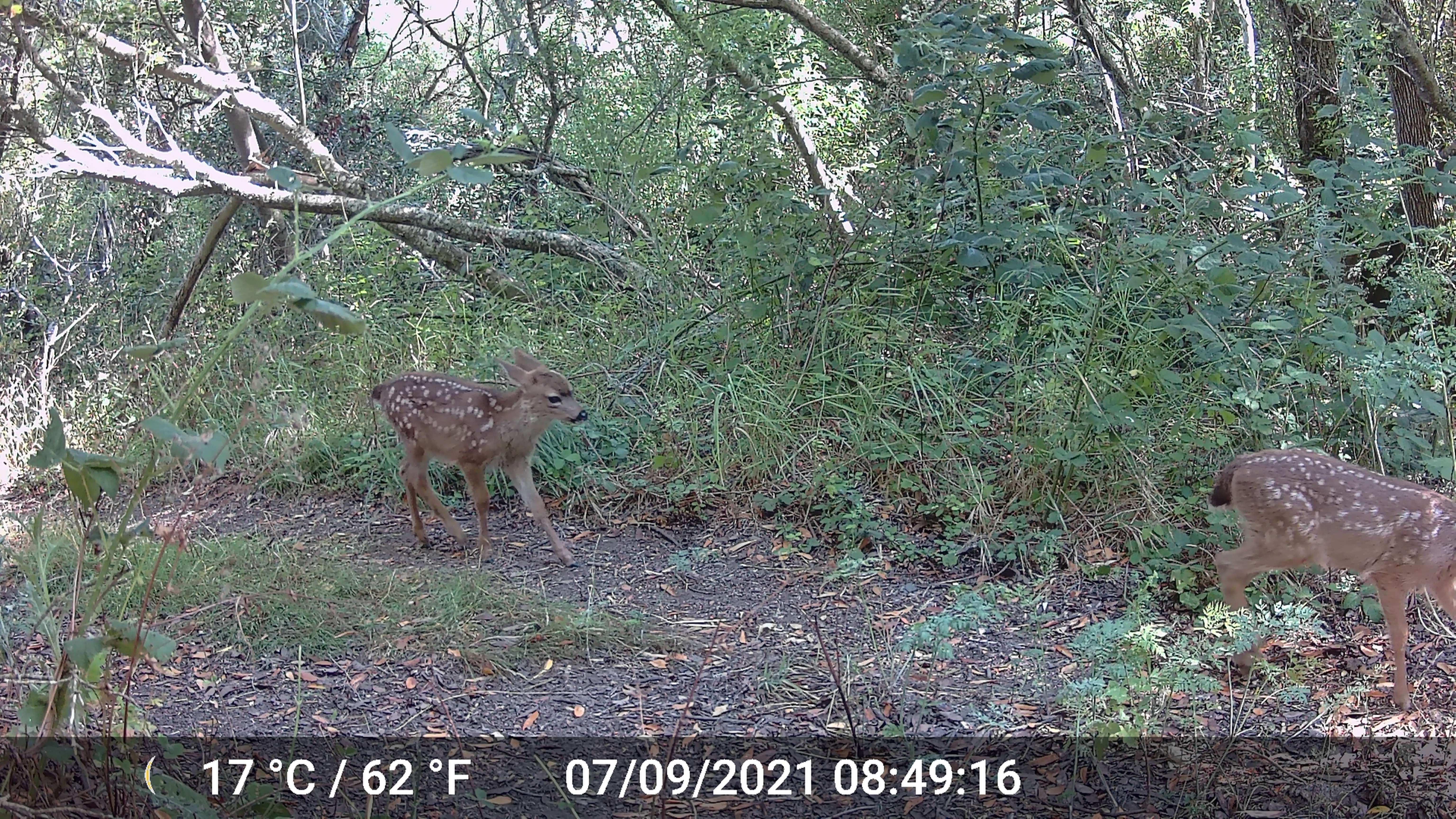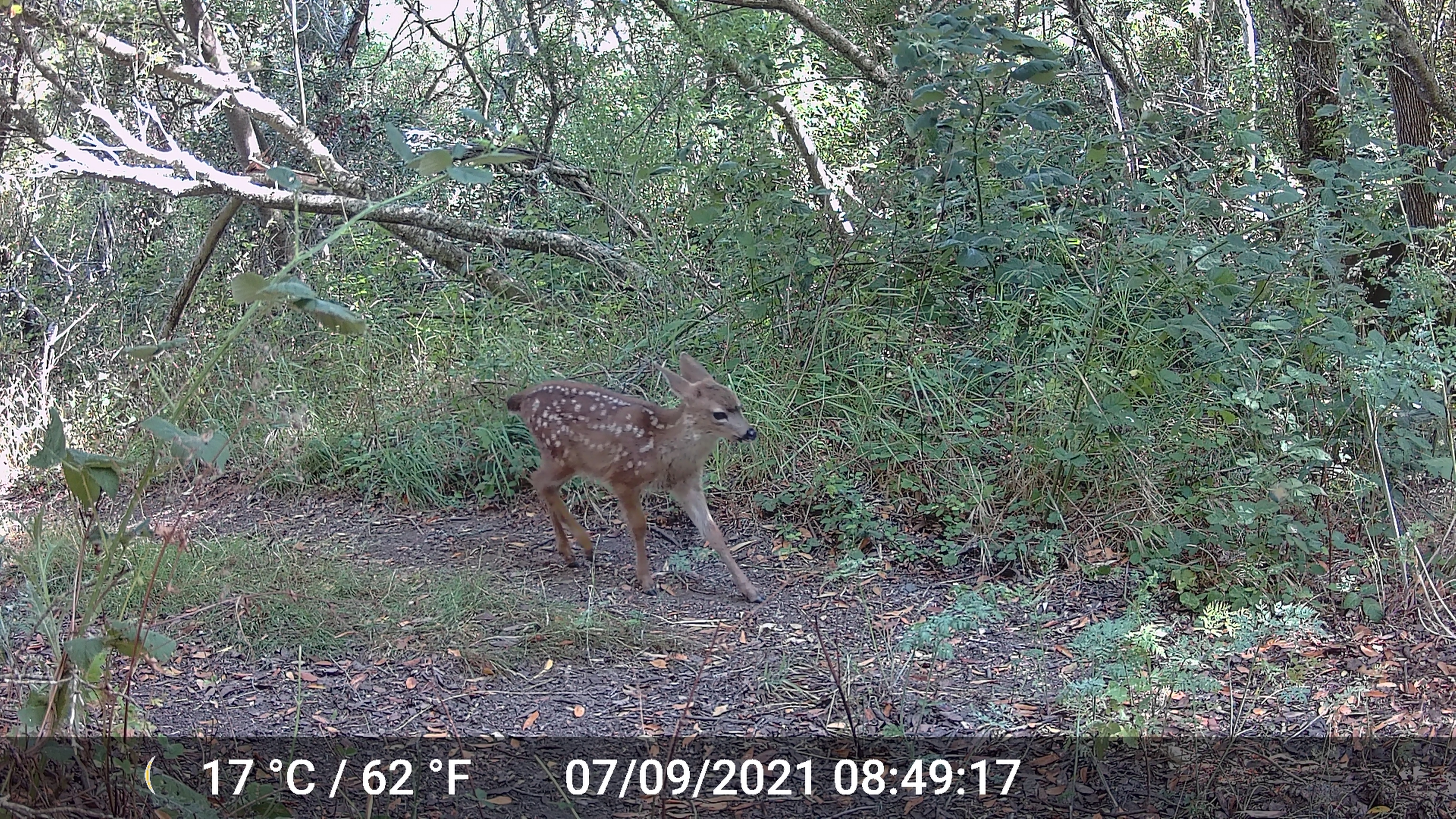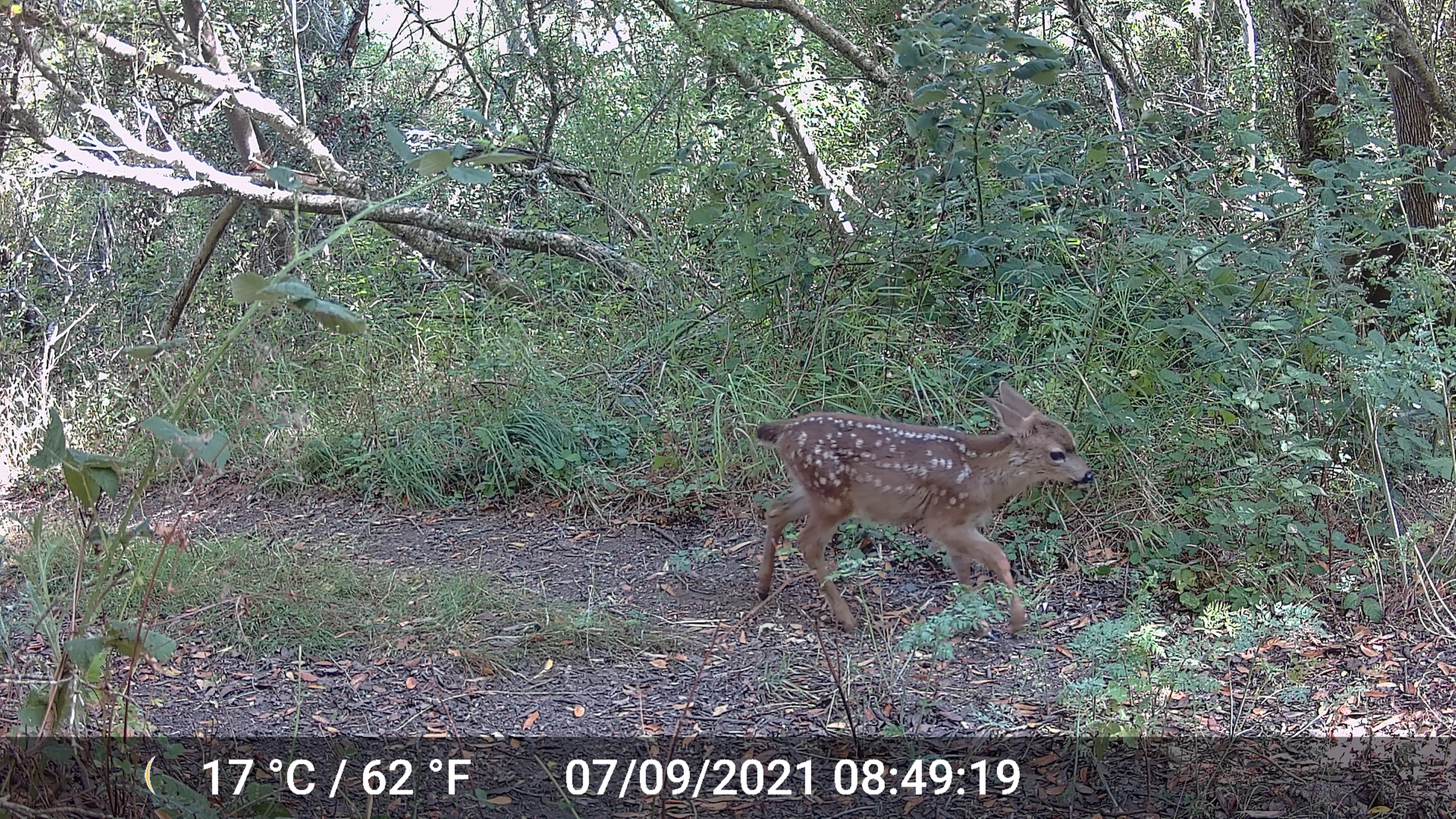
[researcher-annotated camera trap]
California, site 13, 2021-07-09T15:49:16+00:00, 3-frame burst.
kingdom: Animalia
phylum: Chordata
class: Mammalia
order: Artiodactyla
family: Cervidae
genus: Odocoileus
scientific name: Odocoileus hemionus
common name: mule deer